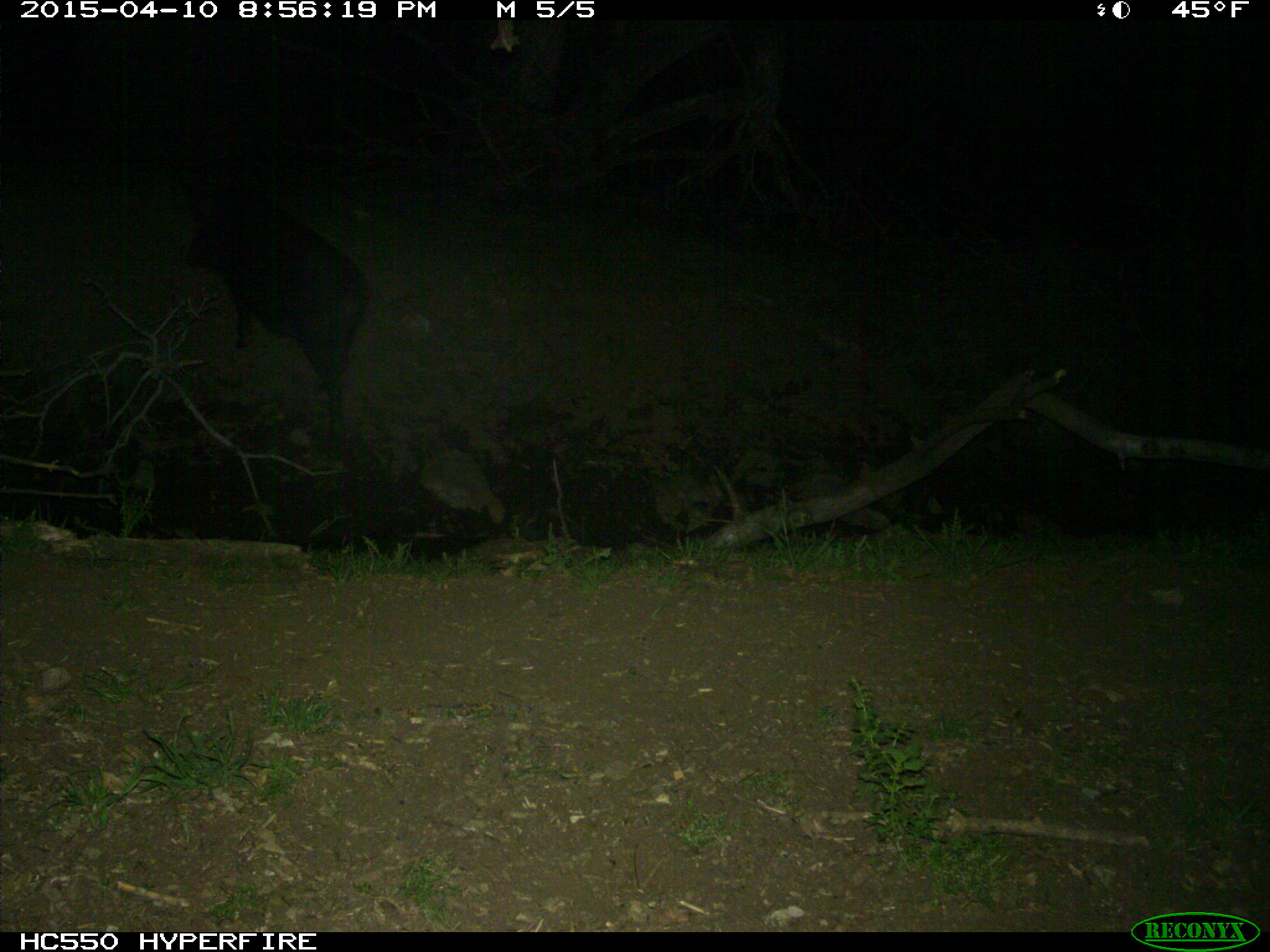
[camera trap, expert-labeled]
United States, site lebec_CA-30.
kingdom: Animalia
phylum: Chordata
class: Mammalia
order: Artiodactyla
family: Suidae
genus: Sus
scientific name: Sus scrofa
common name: wild boar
Sus scrofa (wild boar).